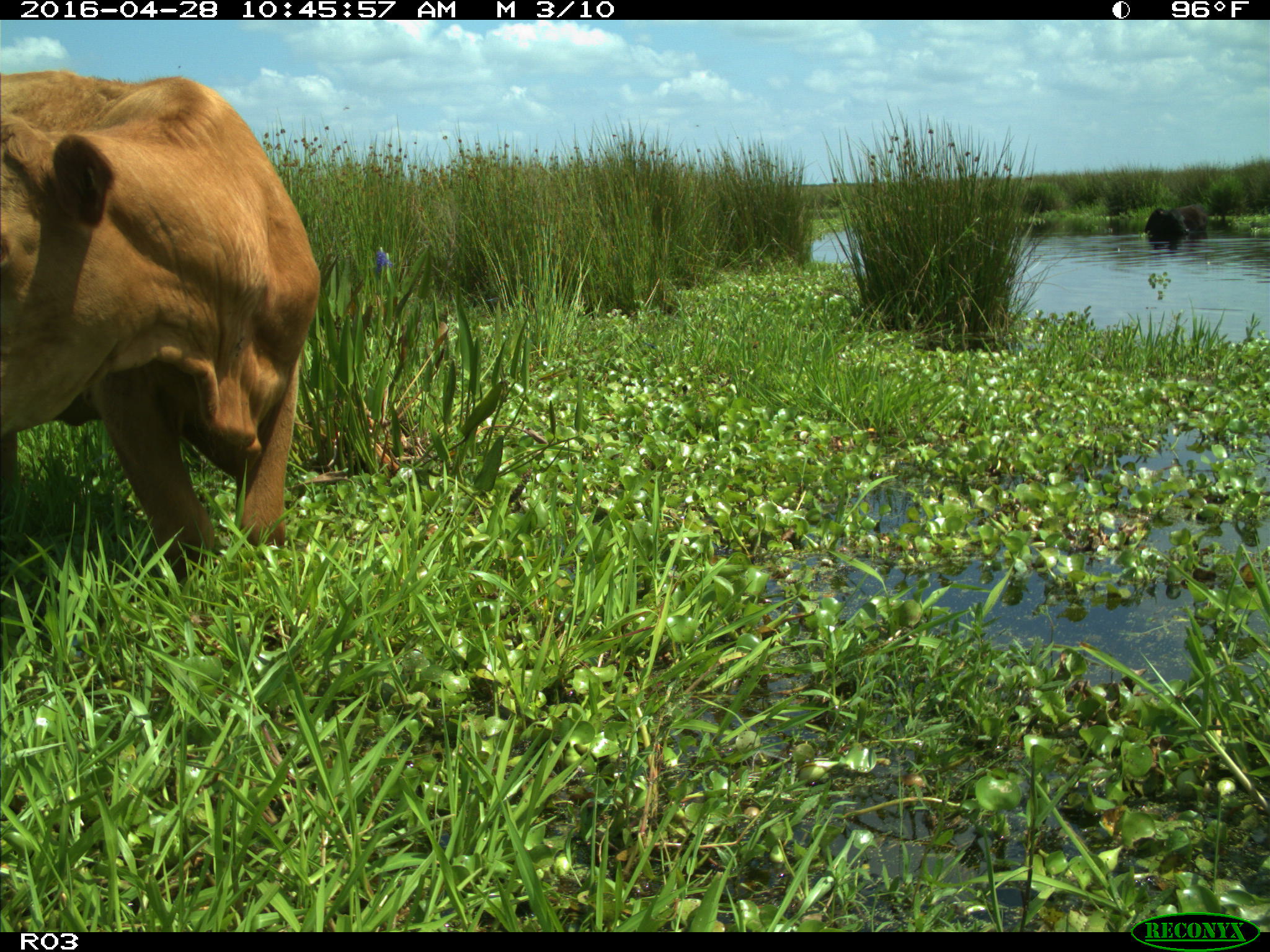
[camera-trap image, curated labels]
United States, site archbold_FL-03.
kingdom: Animalia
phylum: Chordata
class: Mammalia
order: Artiodactyla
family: Bovidae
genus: Bos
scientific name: Bos taurus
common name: domestic cow